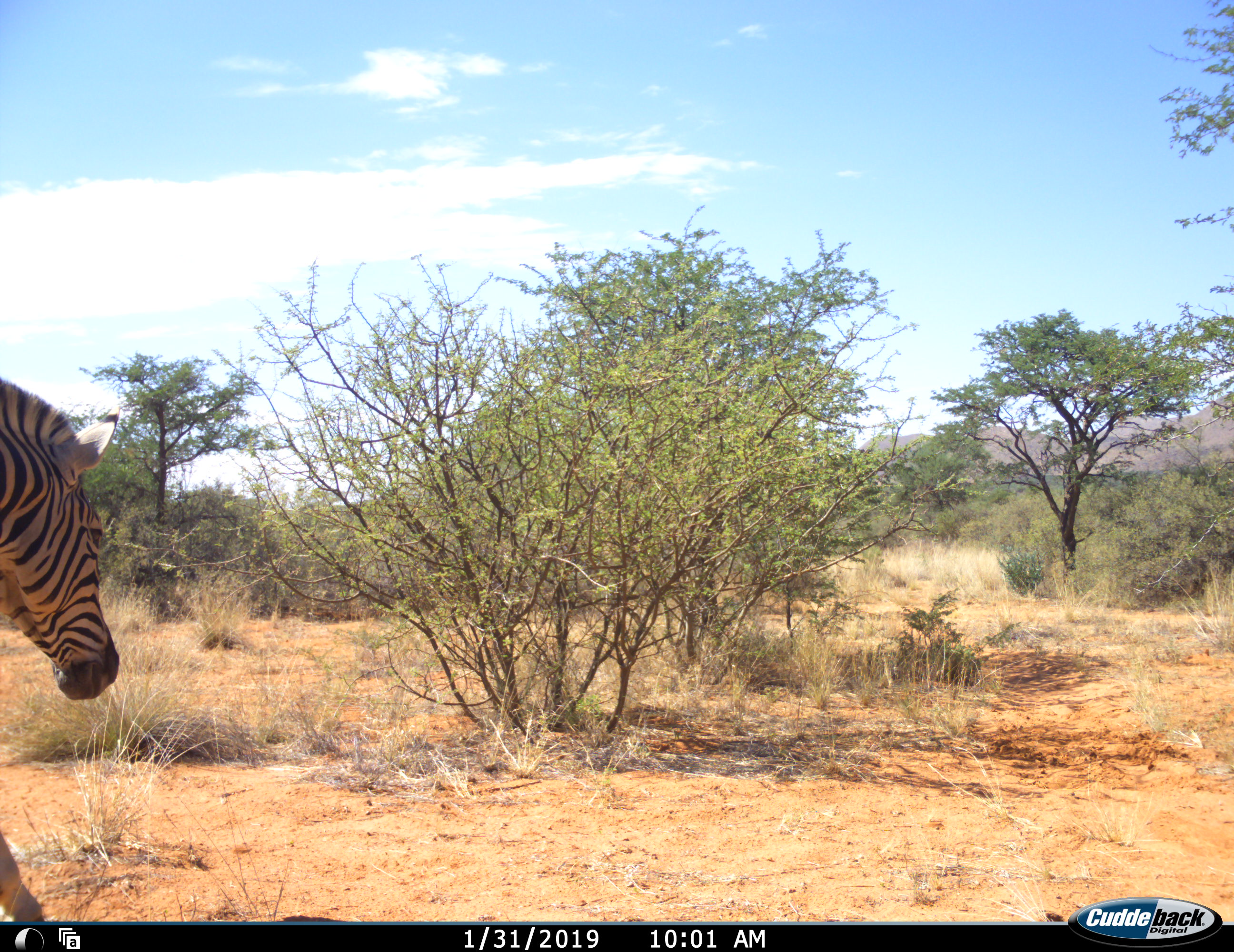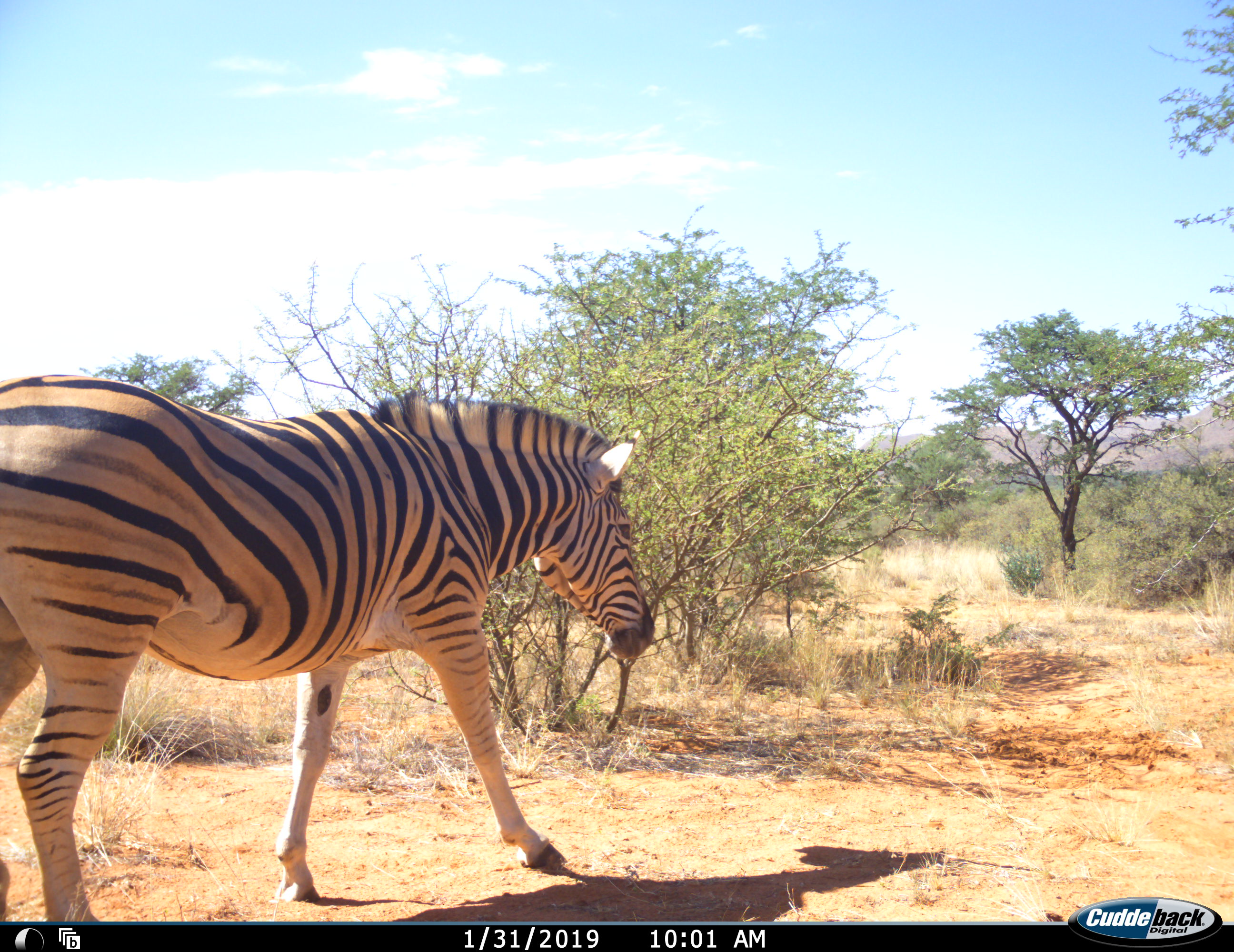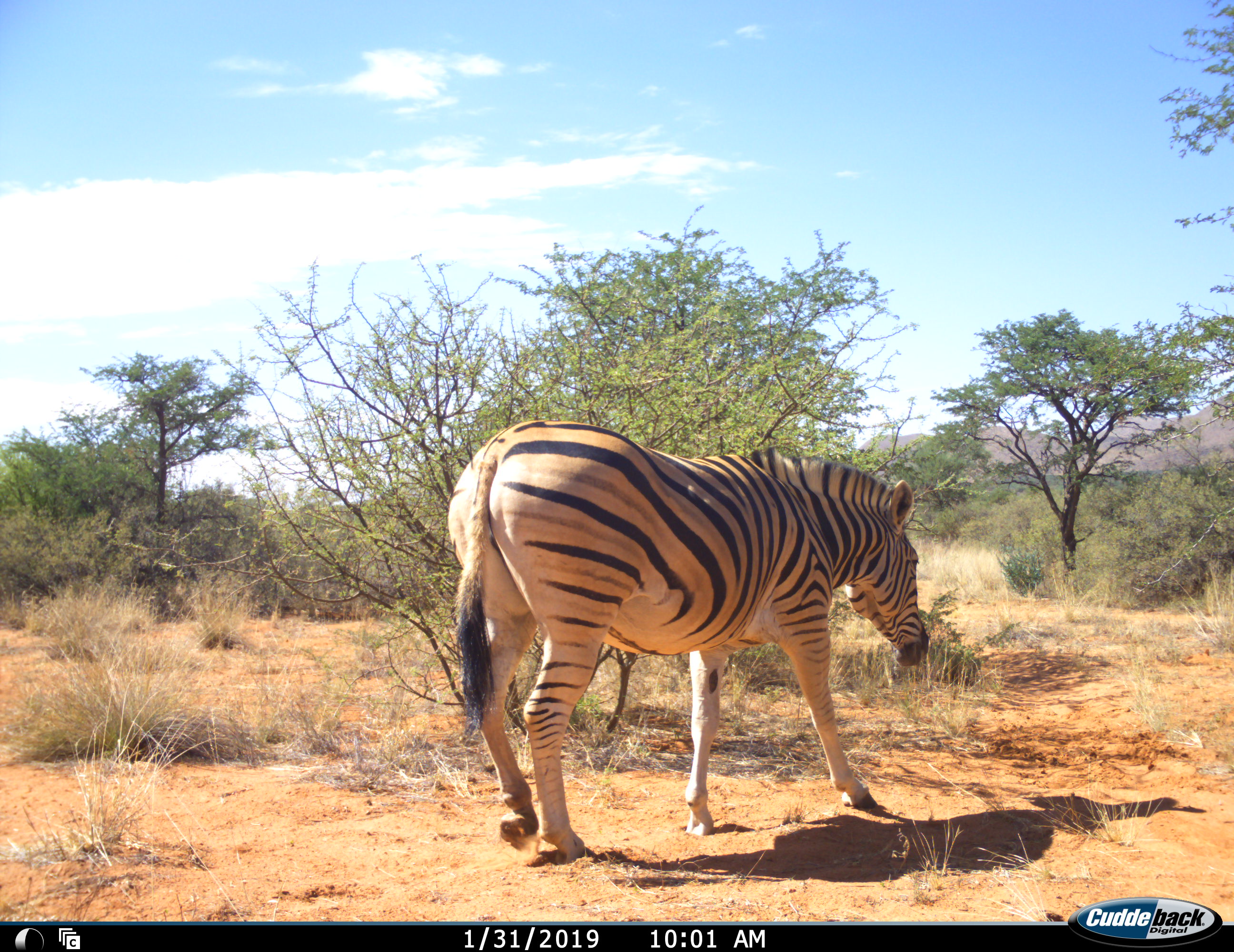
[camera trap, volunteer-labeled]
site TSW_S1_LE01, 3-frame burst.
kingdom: Animalia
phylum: Chordata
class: Mammalia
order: Perissodactyla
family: Equidae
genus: Equus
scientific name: Equus quagga burchellii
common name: burchell's zebra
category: zebraburchells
Zebraburchells (burchell's zebra) (Equus quagga burchellii), count 1. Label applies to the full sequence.